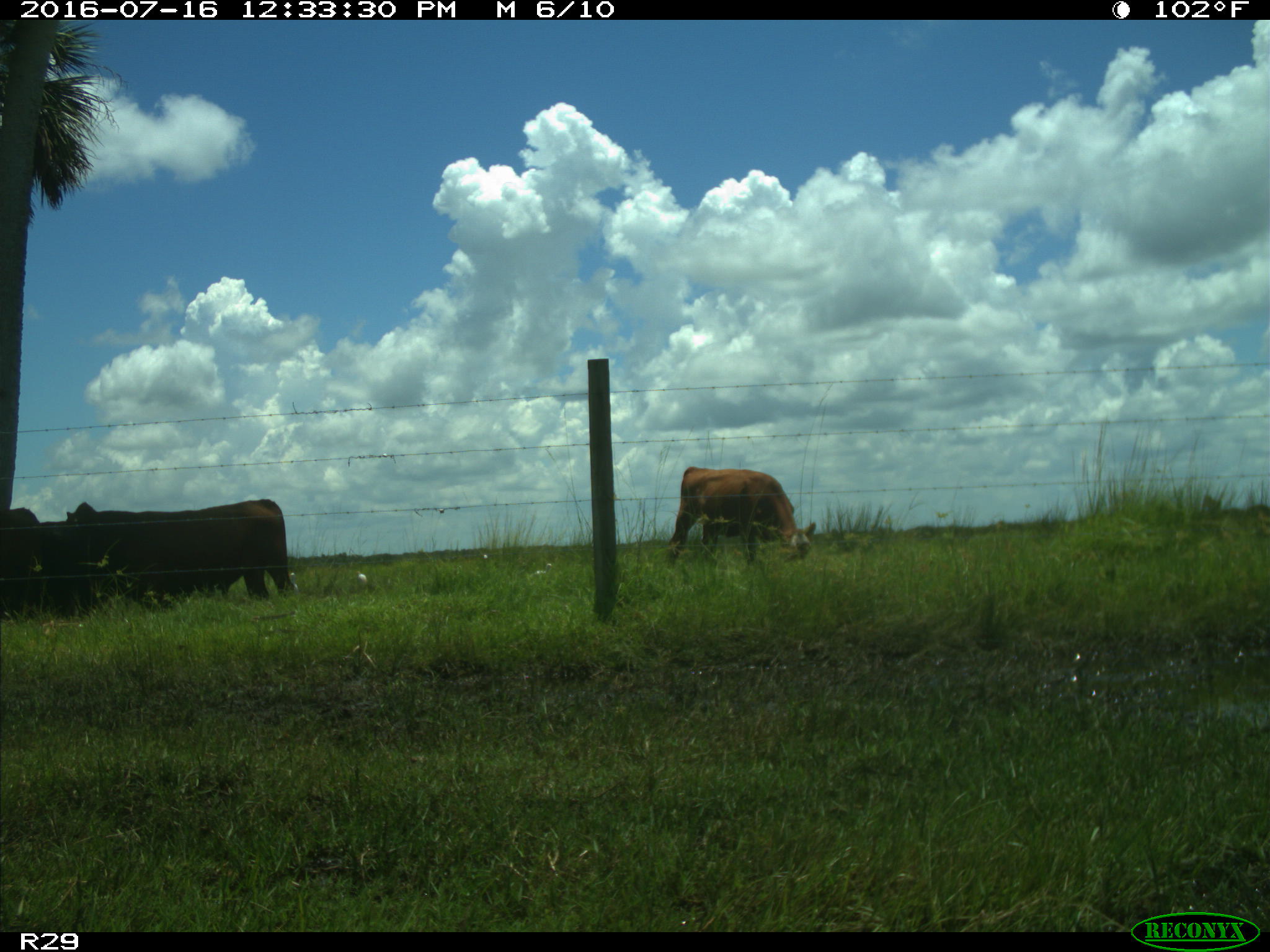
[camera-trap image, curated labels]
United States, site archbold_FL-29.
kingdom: Animalia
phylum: Chordata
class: Mammalia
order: Artiodactyla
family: Bovidae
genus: Bos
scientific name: Bos taurus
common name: domestic cow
Bos taurus (domestic cow).